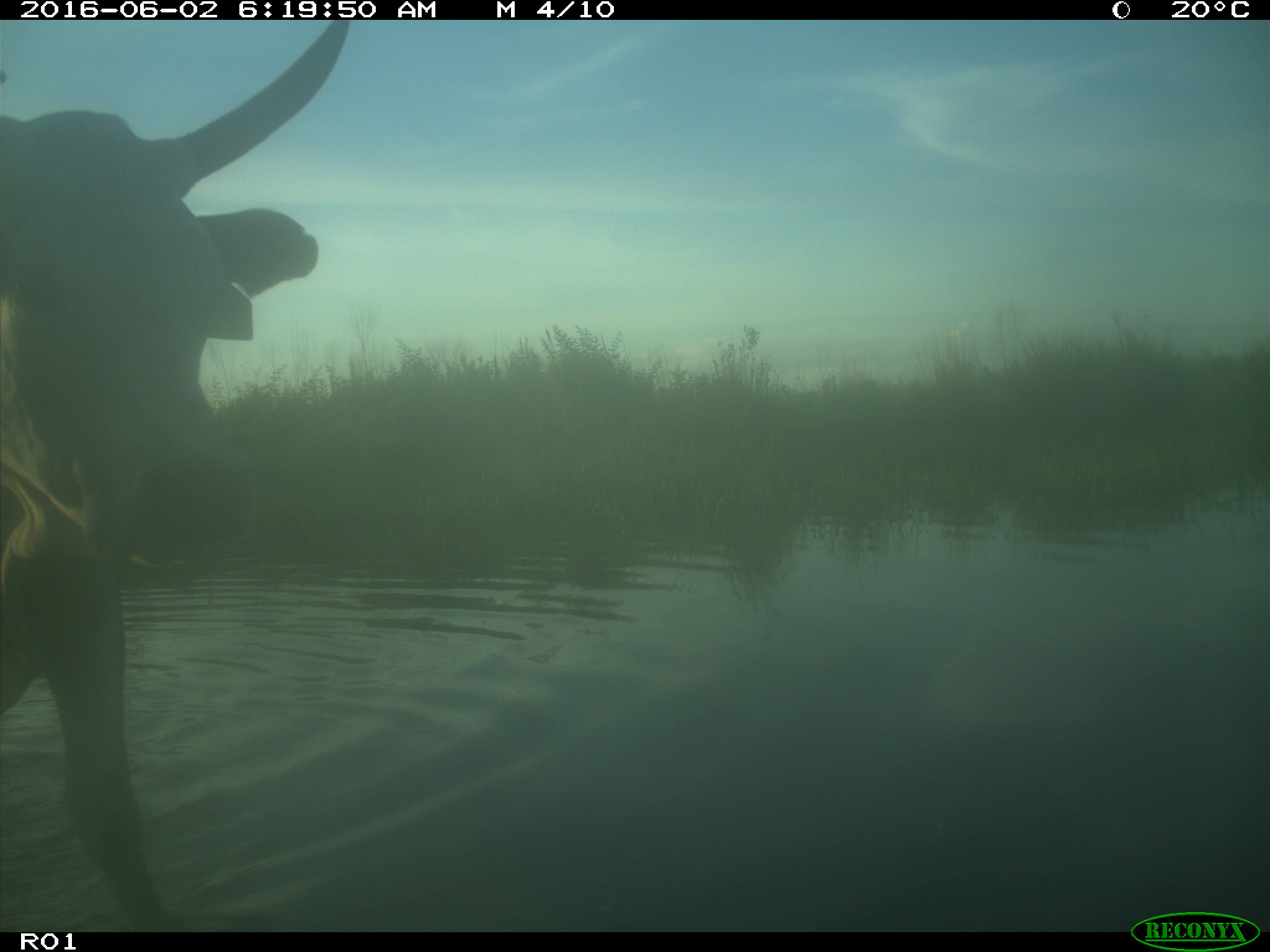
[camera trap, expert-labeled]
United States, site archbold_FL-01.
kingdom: Animalia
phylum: Chordata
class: Mammalia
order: Artiodactyla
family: Bovidae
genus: Bos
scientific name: Bos taurus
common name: domestic cow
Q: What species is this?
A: Bos taurus (domestic cow).